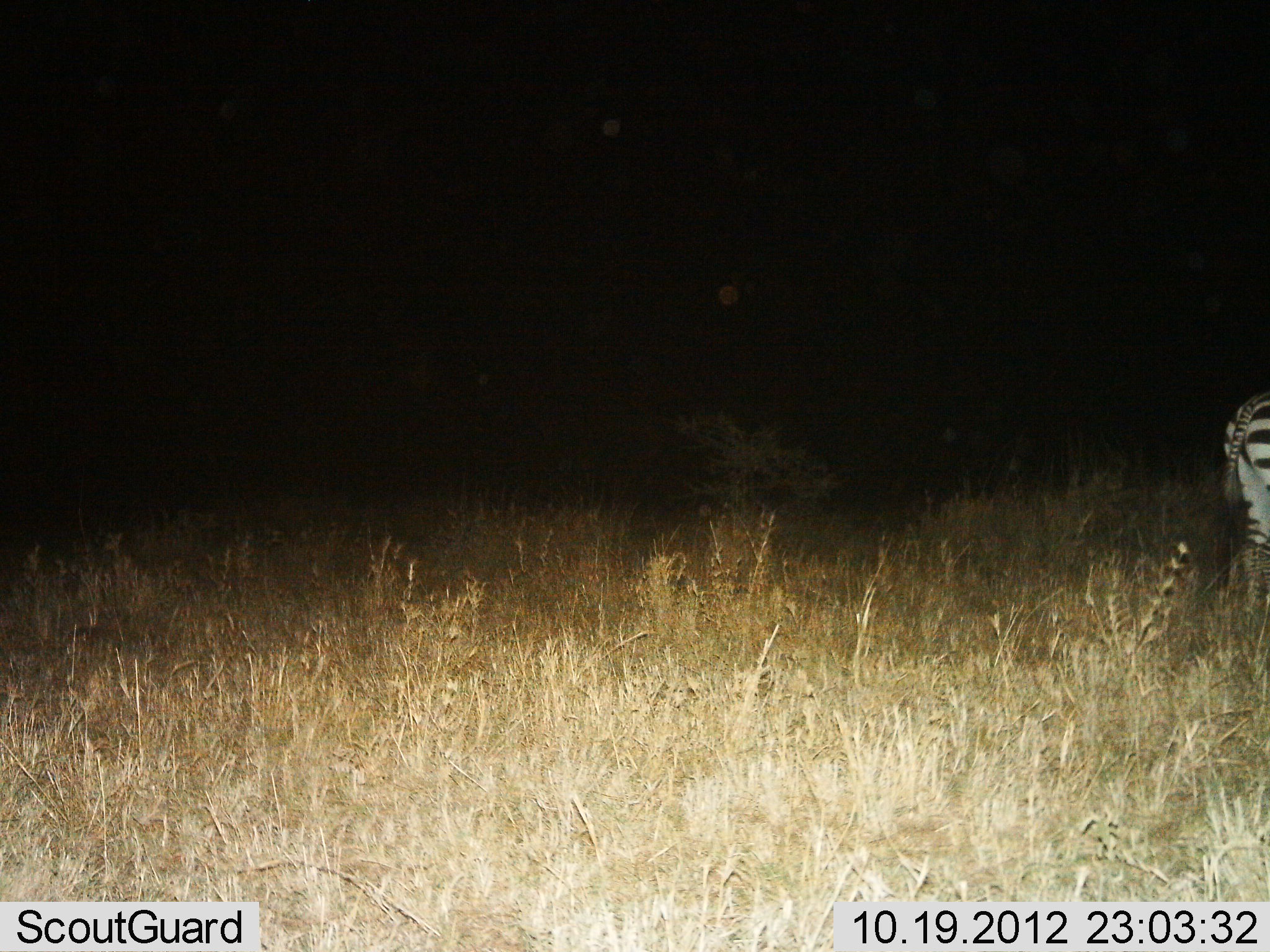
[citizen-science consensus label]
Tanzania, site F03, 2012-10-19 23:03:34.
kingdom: Animalia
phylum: Chordata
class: Mammalia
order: Perissodactyla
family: Equidae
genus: Equus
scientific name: Equus quagga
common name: plains zebra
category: zebra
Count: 1.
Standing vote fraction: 50%.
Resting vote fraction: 0%.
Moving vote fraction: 50%.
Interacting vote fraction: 0%.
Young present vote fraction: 0%.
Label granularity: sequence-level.